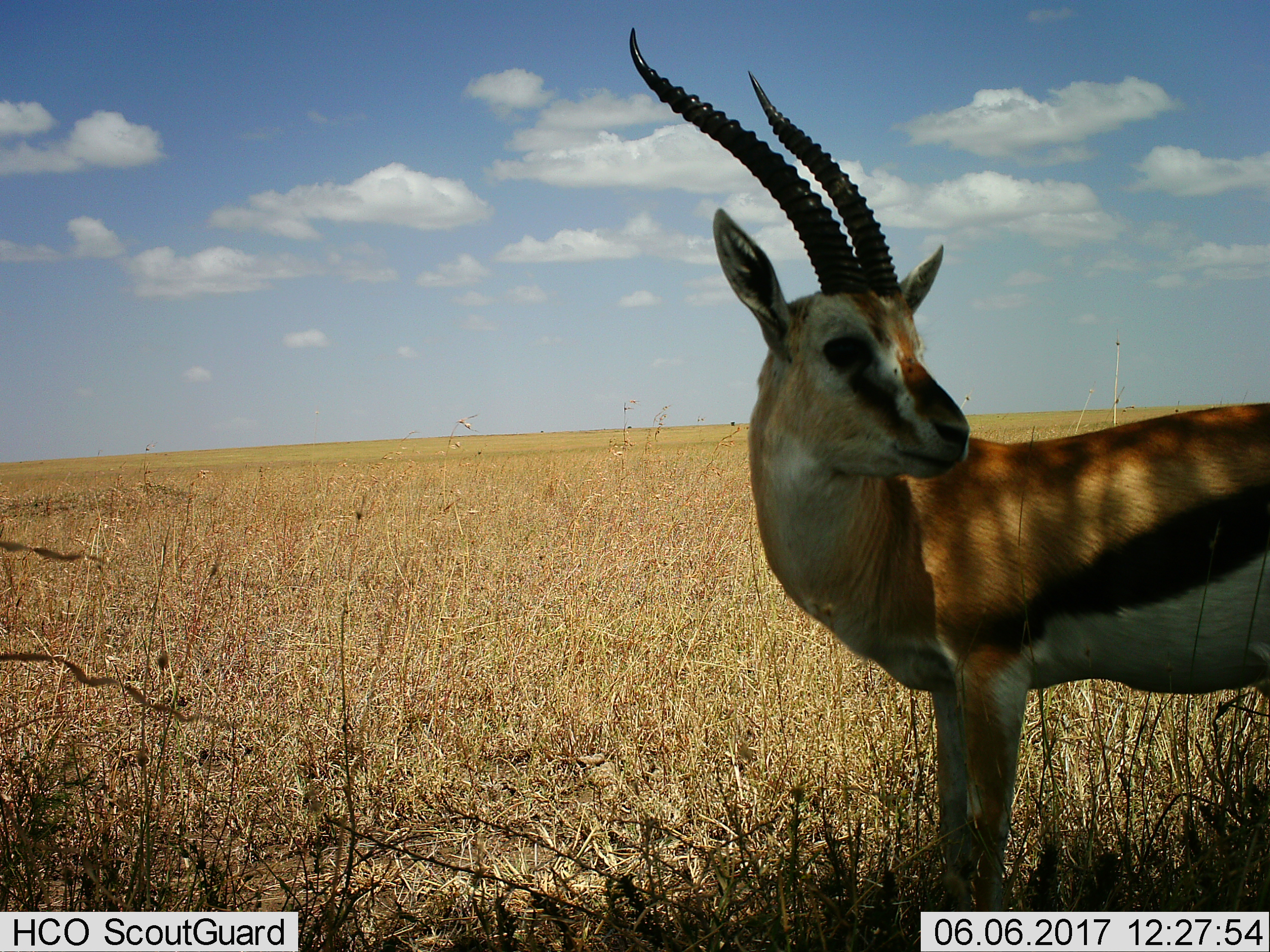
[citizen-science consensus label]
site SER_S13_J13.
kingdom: Animalia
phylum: Chordata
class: Mammalia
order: Artiodactyla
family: Bovidae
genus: Eudorcas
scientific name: Eudorcas thomsonii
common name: thomson's gazelle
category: gazellethomsons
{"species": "gazellethomsons (thomson's gazelle) (Eudorcas thomsonii)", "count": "1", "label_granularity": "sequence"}